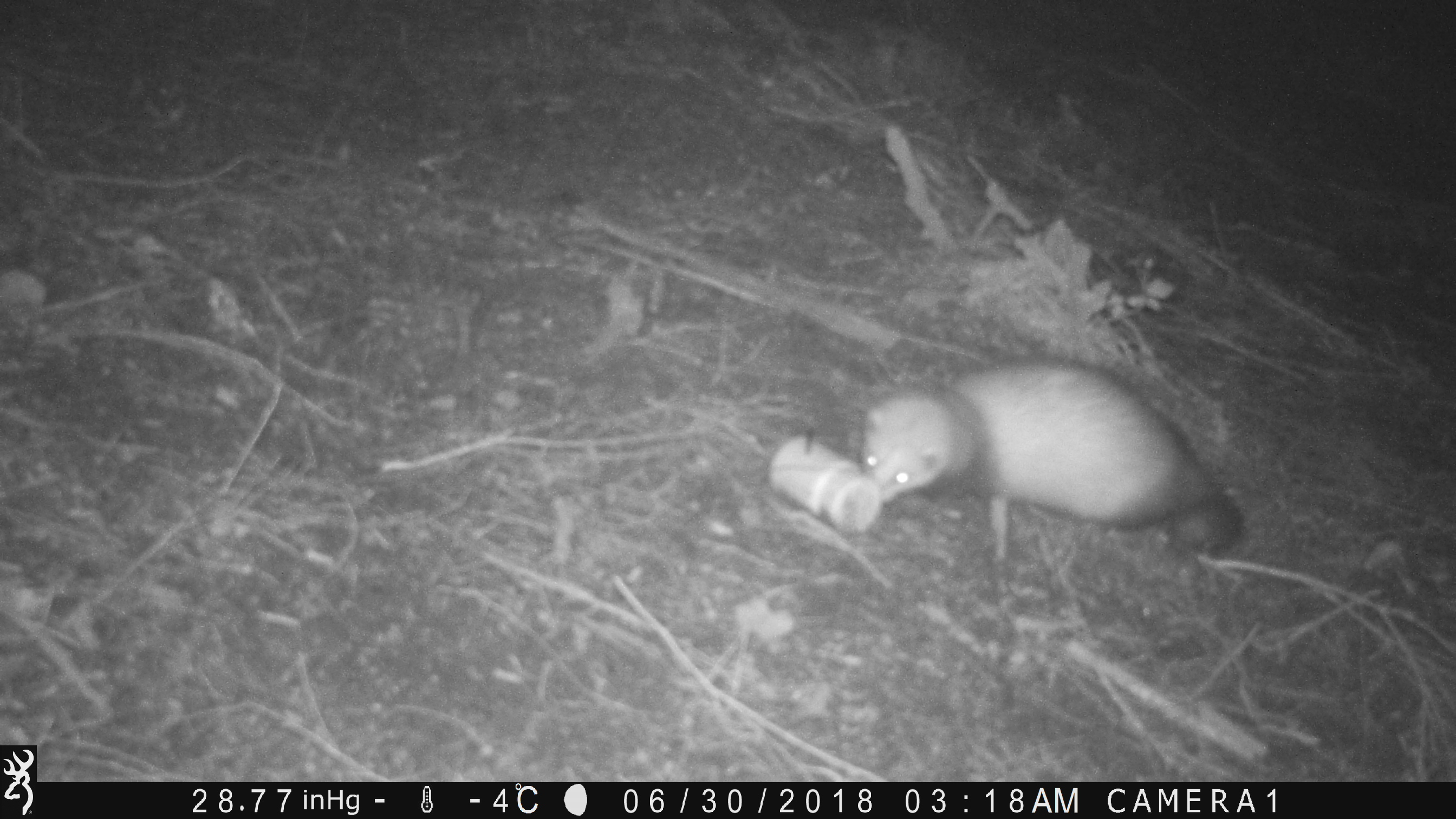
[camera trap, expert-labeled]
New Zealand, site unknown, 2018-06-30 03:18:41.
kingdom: Animalia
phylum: Chordata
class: Mammalia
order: Carnivora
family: Mustelidae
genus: Mustela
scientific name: Mustela furo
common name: ferret